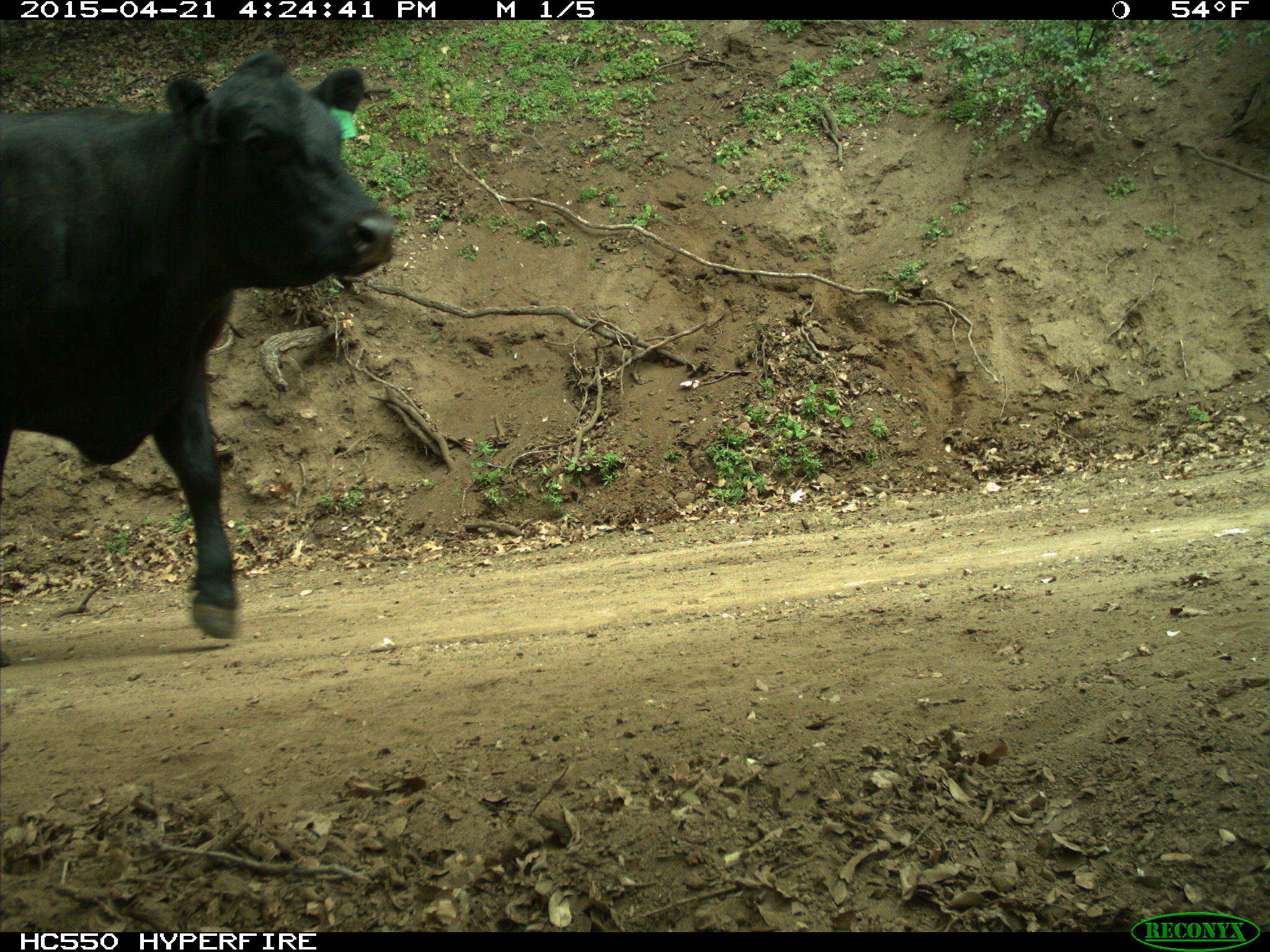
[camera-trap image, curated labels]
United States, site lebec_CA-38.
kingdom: Animalia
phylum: Chordata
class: Mammalia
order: Artiodactyla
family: Bovidae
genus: Bos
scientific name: Bos taurus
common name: domestic cow